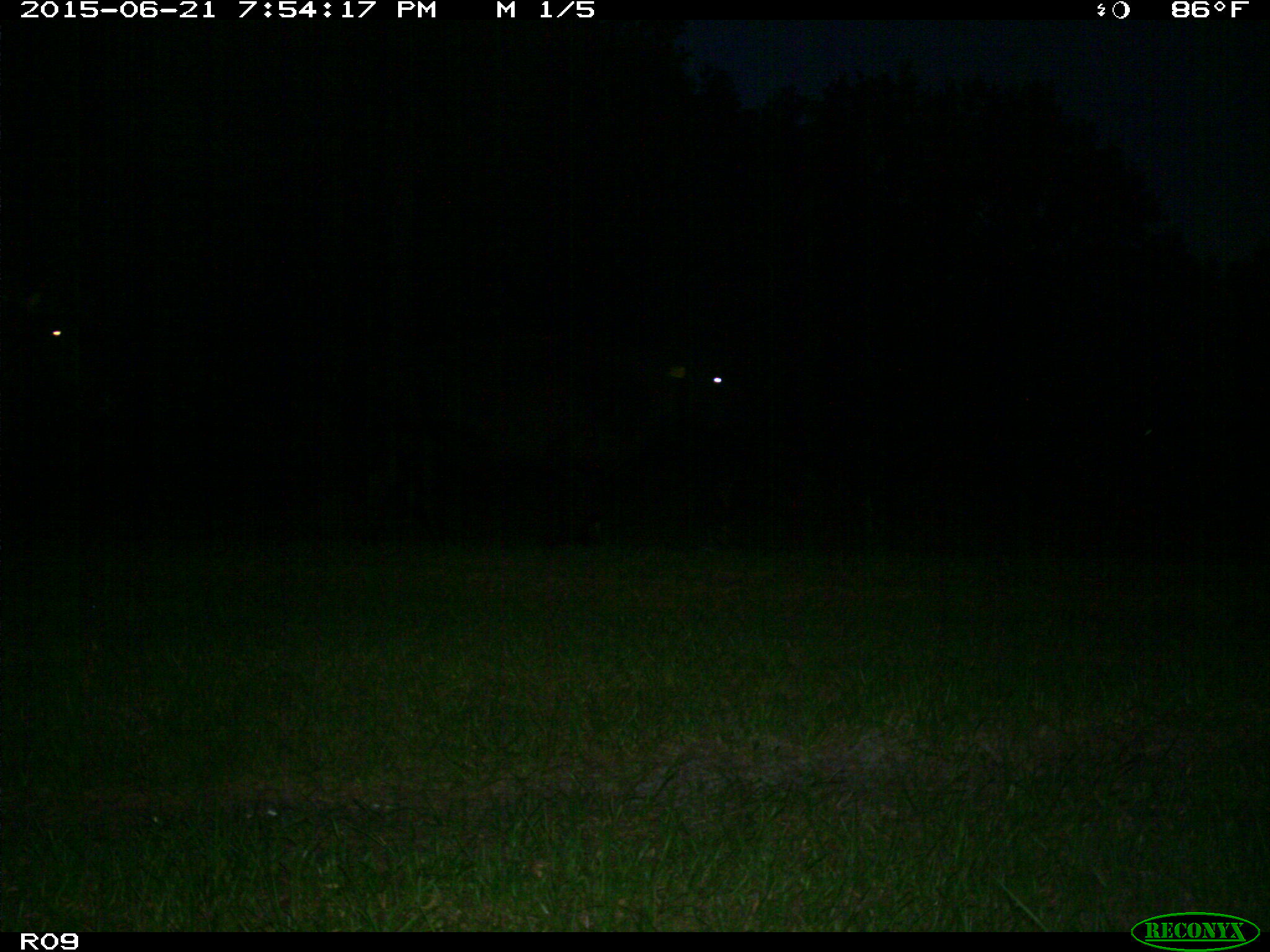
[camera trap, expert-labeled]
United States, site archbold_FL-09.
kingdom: Animalia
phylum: Chordata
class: Mammalia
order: Artiodactyla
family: Bovidae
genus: Bos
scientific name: Bos taurus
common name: domestic cow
Bos taurus (domestic cow).